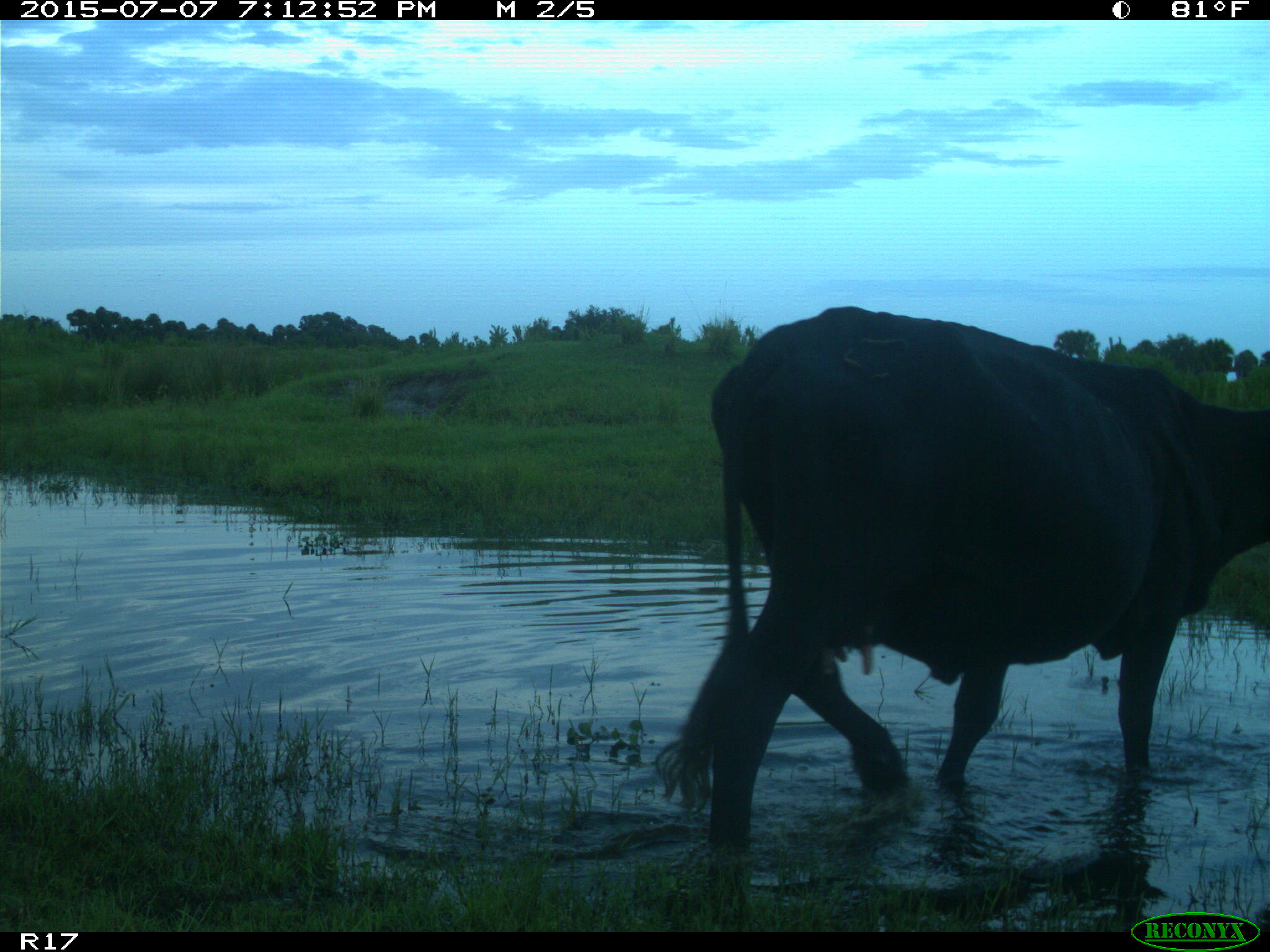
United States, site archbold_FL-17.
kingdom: Animalia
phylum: Chordata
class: Mammalia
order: Artiodactyla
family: Bovidae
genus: Bos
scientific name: Bos taurus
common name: domestic cow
Bos taurus (domestic cow).